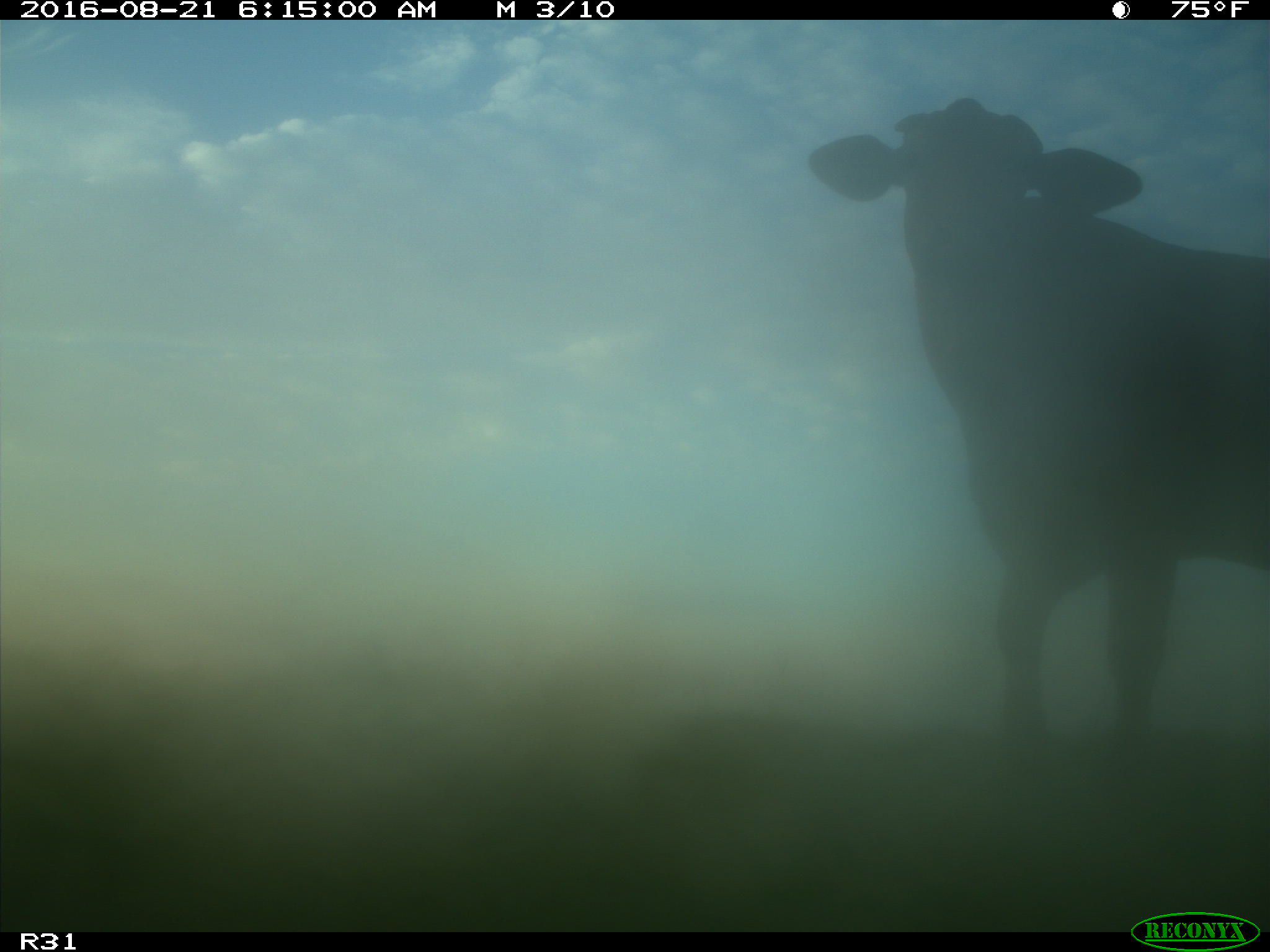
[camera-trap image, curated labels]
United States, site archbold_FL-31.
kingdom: Animalia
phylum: Chordata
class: Mammalia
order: Artiodactyla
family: Bovidae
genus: Bos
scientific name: Bos taurus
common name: domestic cow